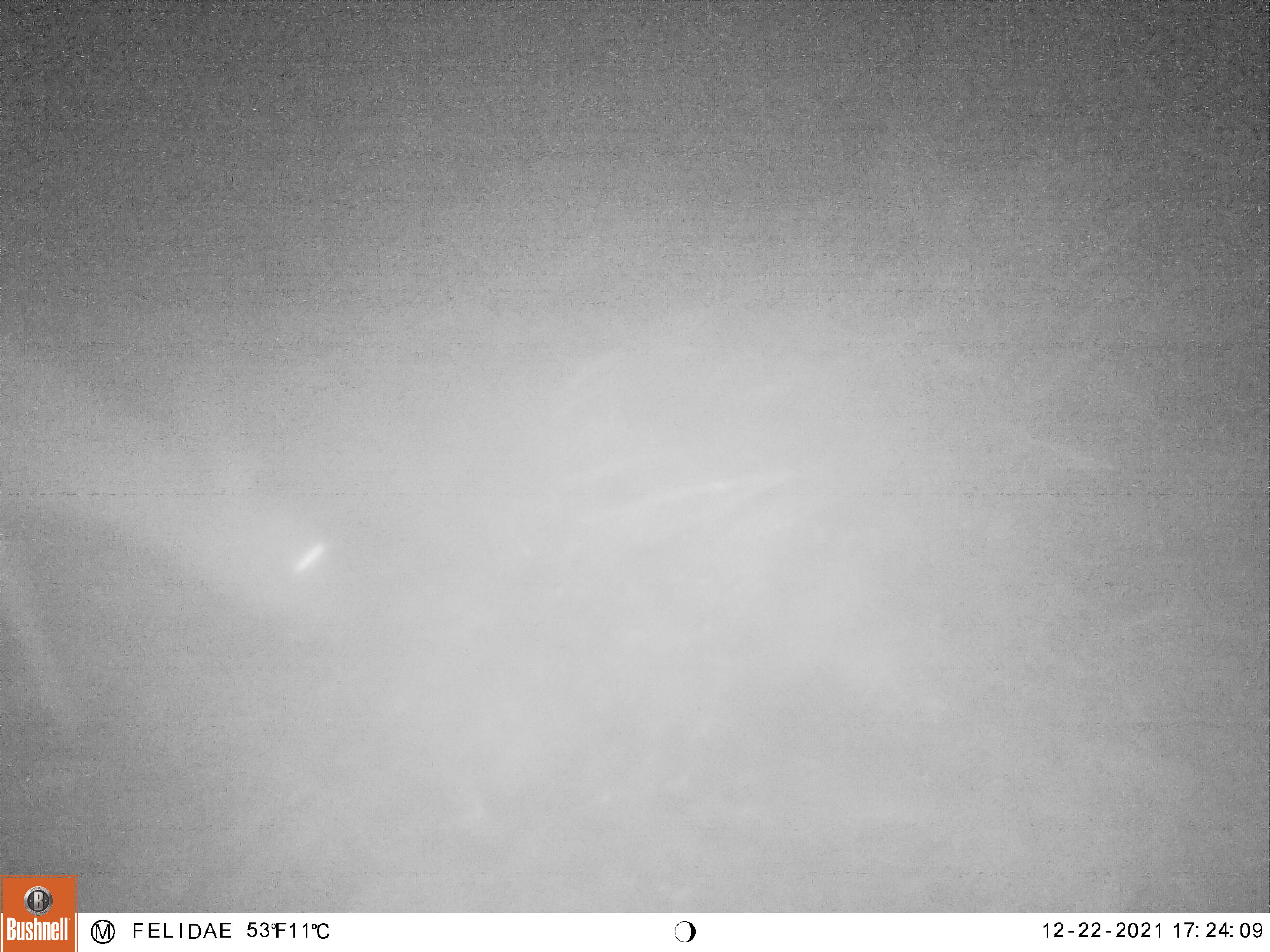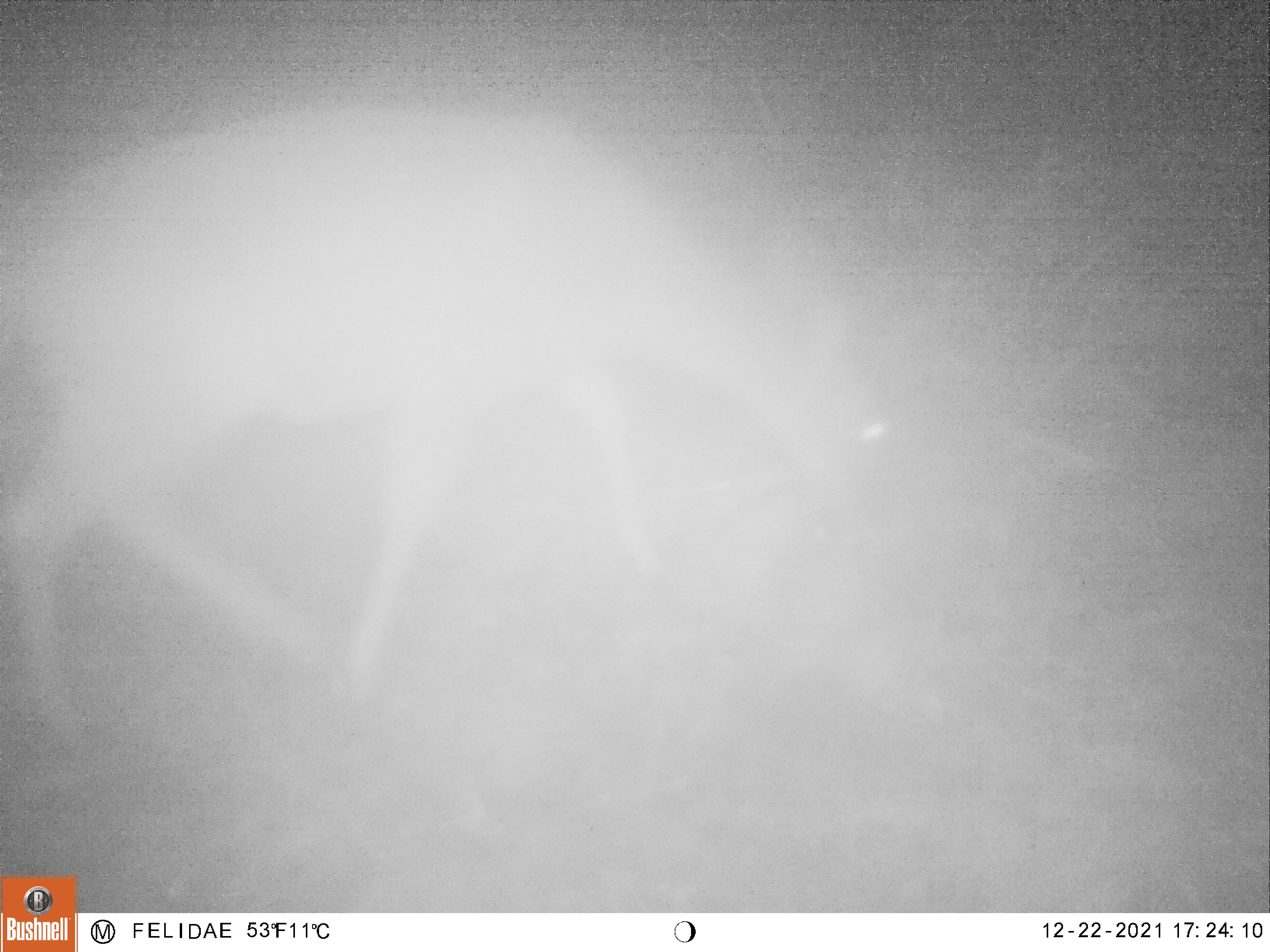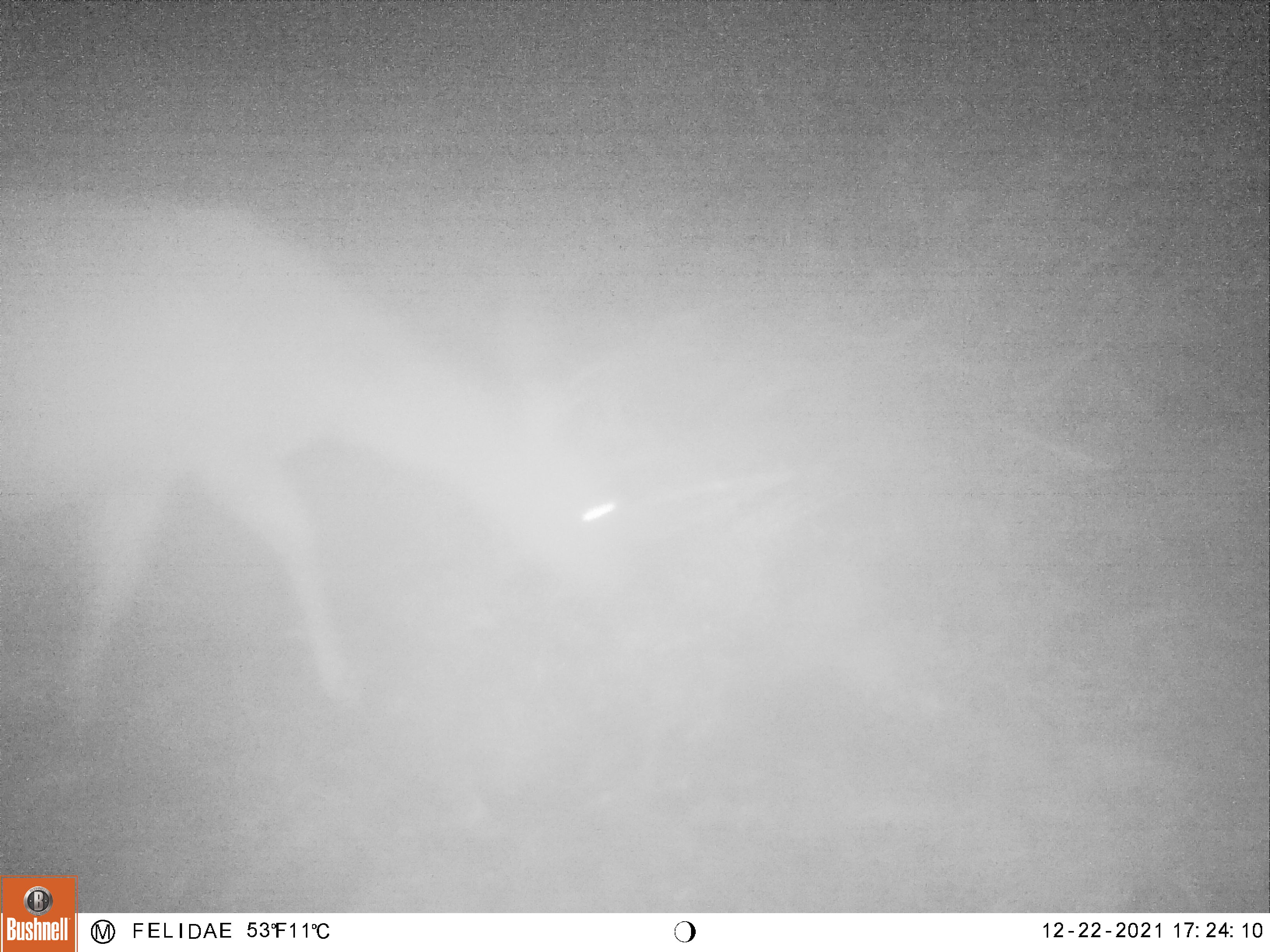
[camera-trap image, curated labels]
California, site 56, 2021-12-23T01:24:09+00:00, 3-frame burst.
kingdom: Animalia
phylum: Chordata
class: Mammalia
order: Artiodactyla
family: Cervidae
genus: Odocoileus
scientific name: Odocoileus hemionus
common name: mule deer